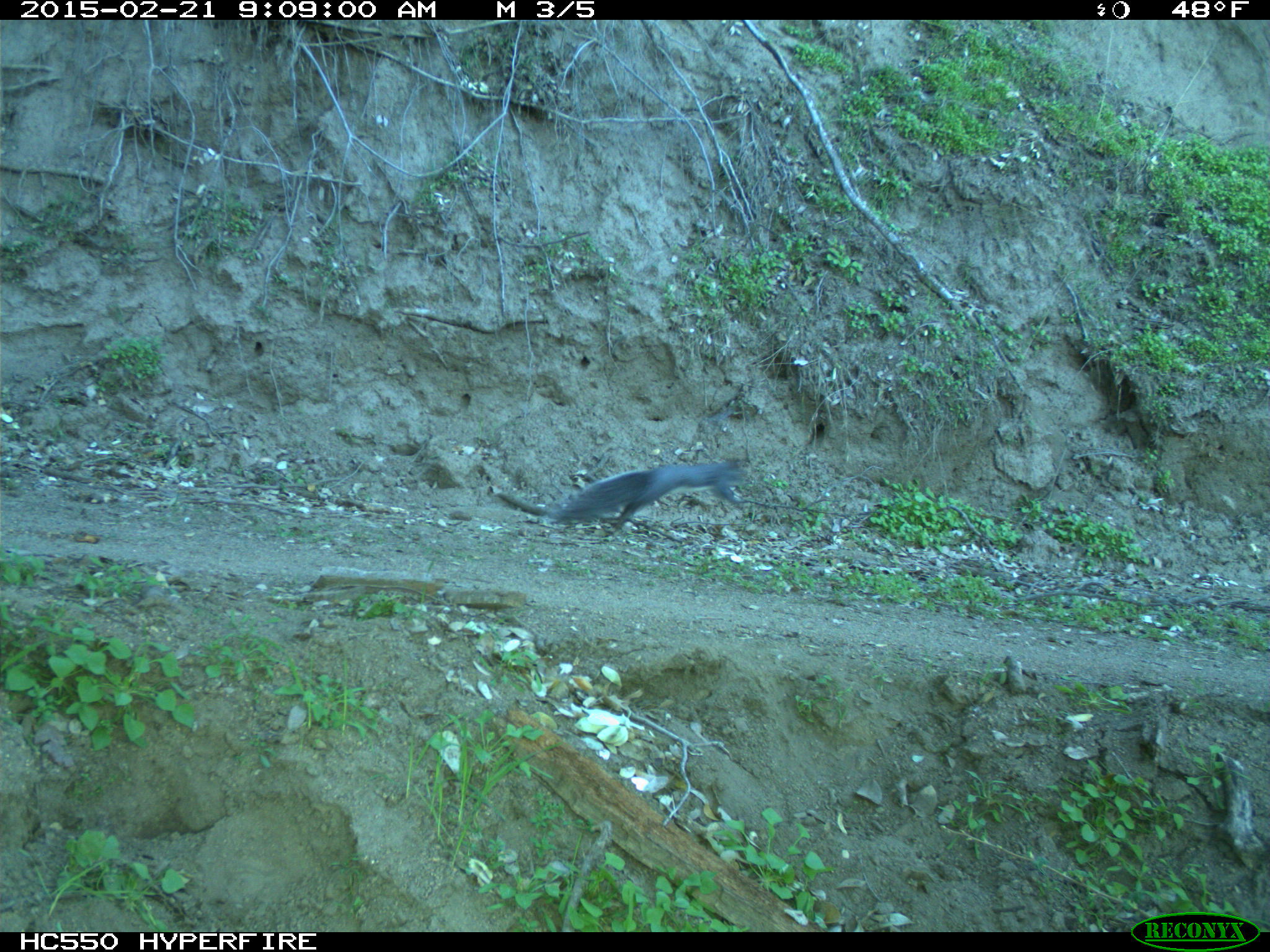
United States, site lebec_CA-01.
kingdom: Animalia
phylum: Chordata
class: Mammalia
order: Rodentia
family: Sciuridae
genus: Sciurus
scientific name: Sciurus carolinensis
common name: eastern gray squirrel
Sciurus carolinensis (eastern gray squirrel).